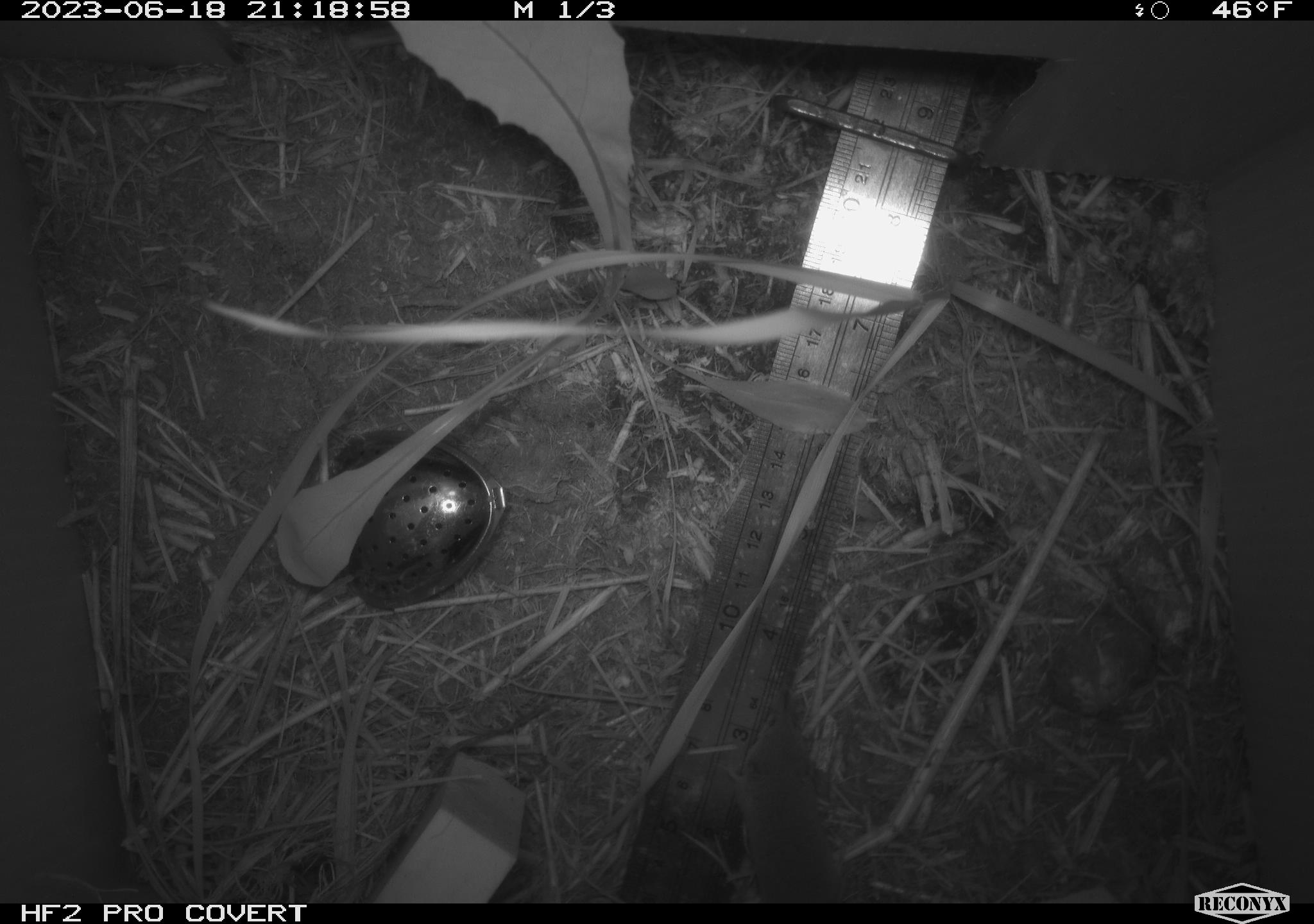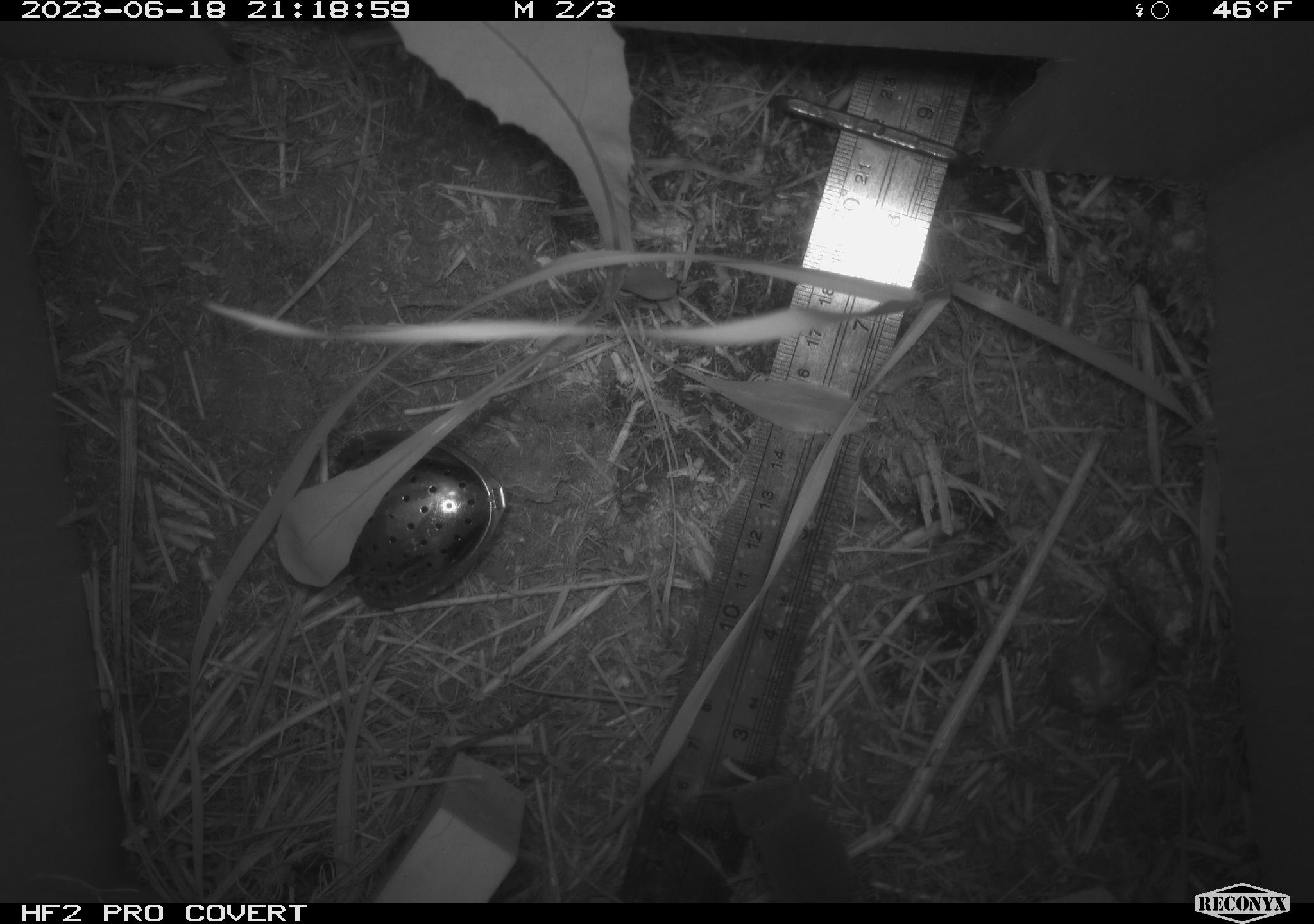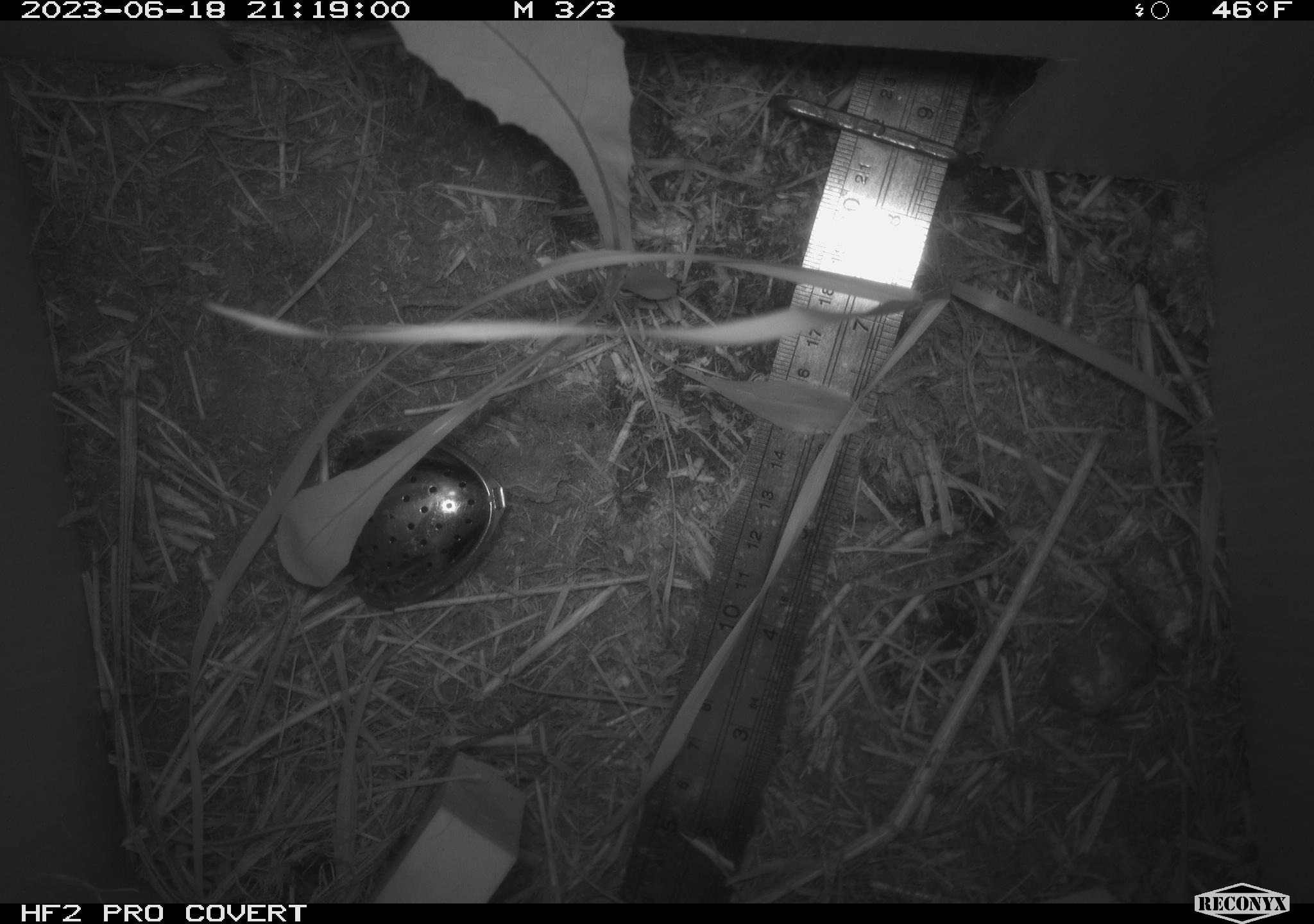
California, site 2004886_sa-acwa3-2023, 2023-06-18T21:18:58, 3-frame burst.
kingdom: Animalia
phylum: Chordata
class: Mammalia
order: Eulipotyphla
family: Soricidae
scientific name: Soricidae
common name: shrews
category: soricidae family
Soricidae family (shrews) (Soricidae).